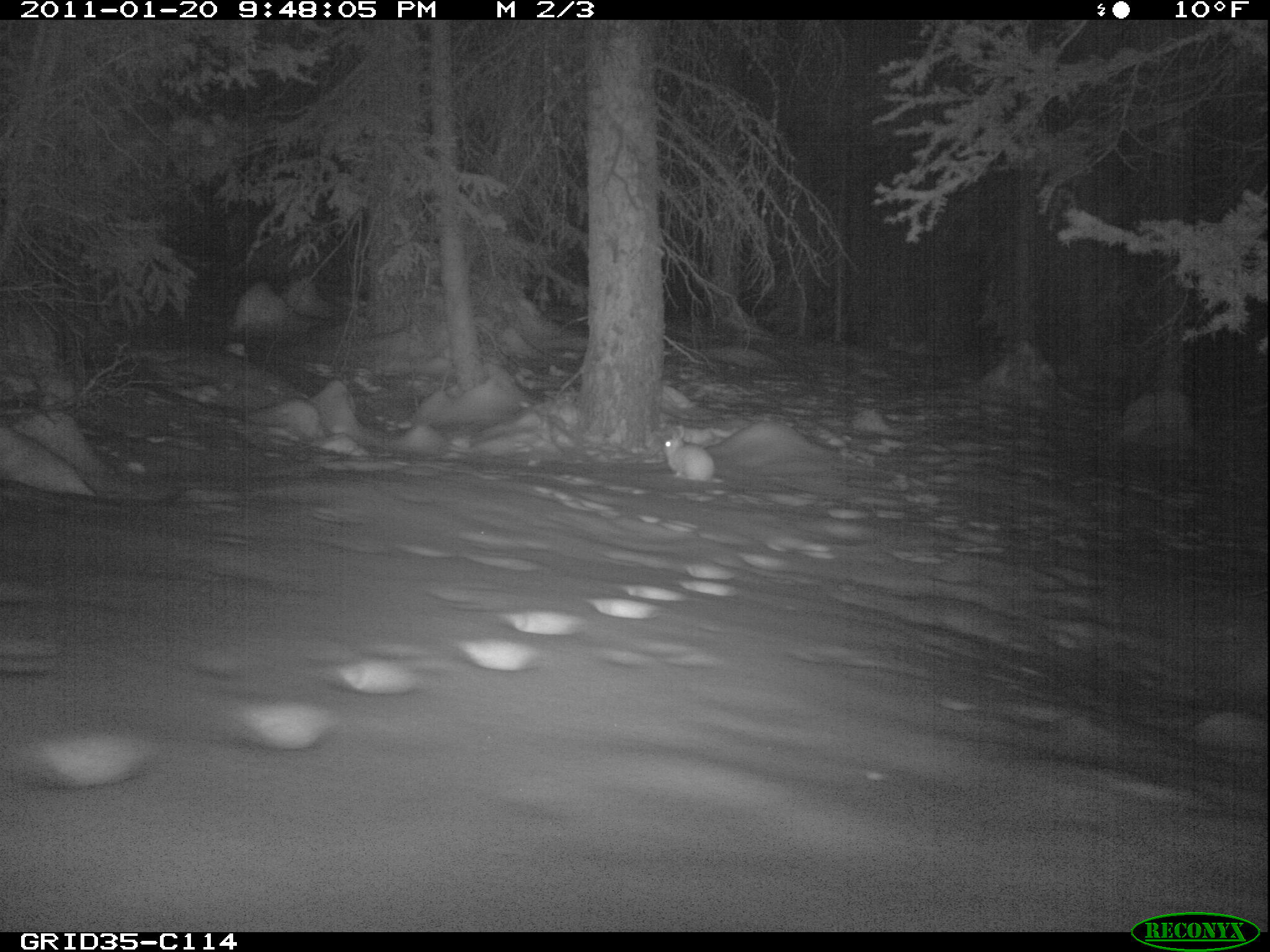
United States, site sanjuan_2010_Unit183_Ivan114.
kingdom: Animalia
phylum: Chordata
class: Mammalia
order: Lagomorpha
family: Leporidae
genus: Lepus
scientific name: Lepus americanus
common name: snowshoe hare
Lepus americanus (snowshoe hare).